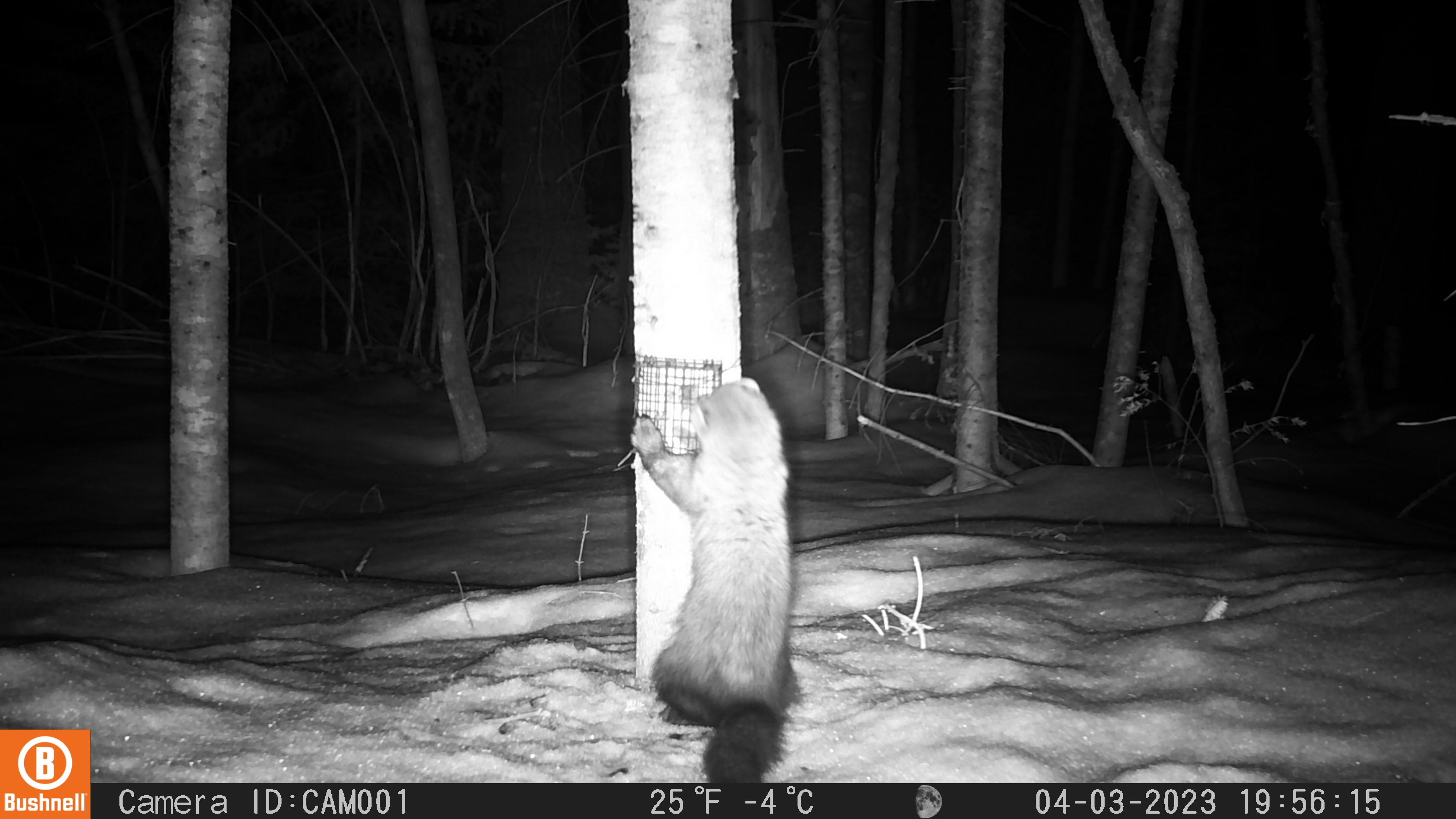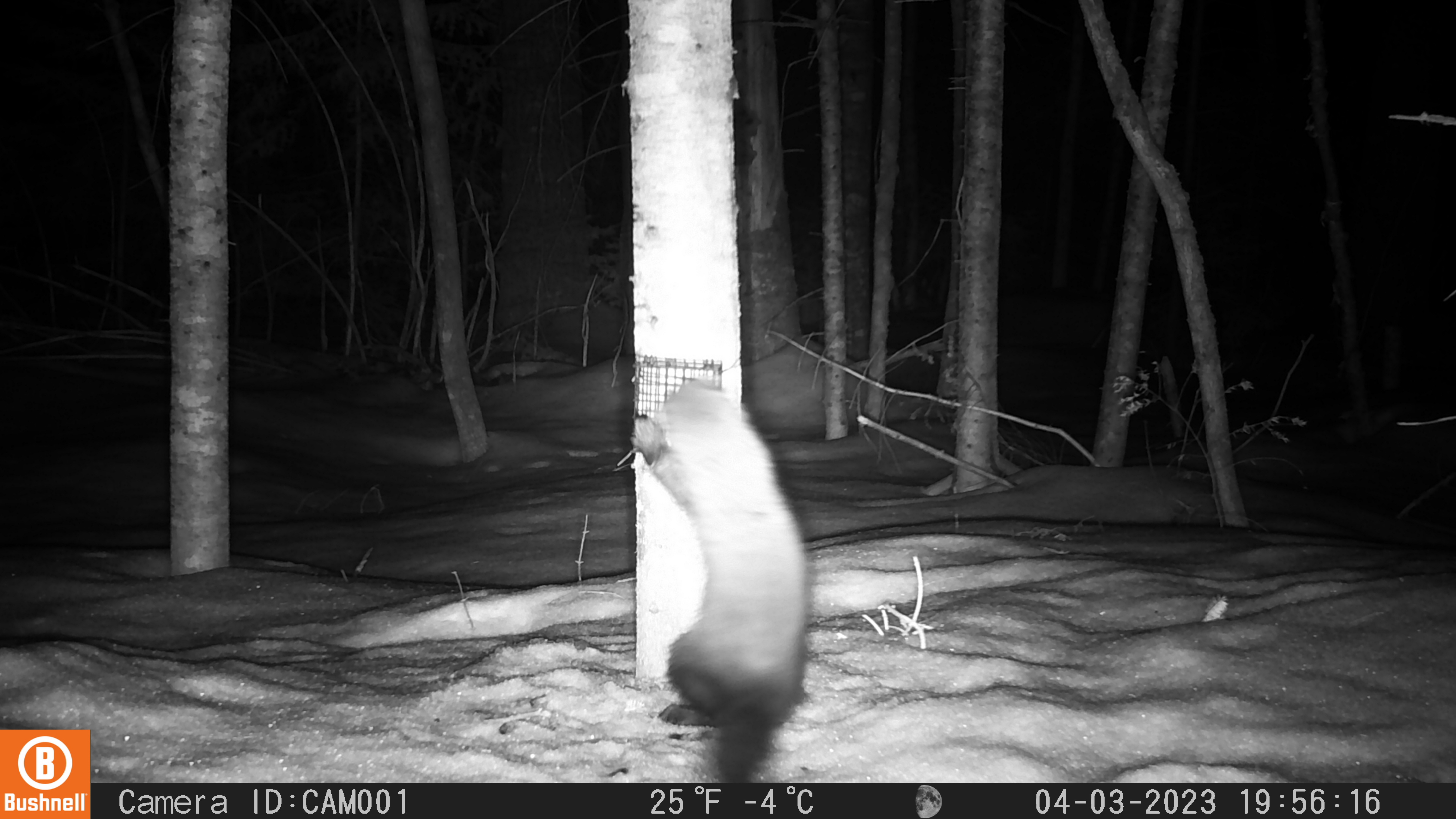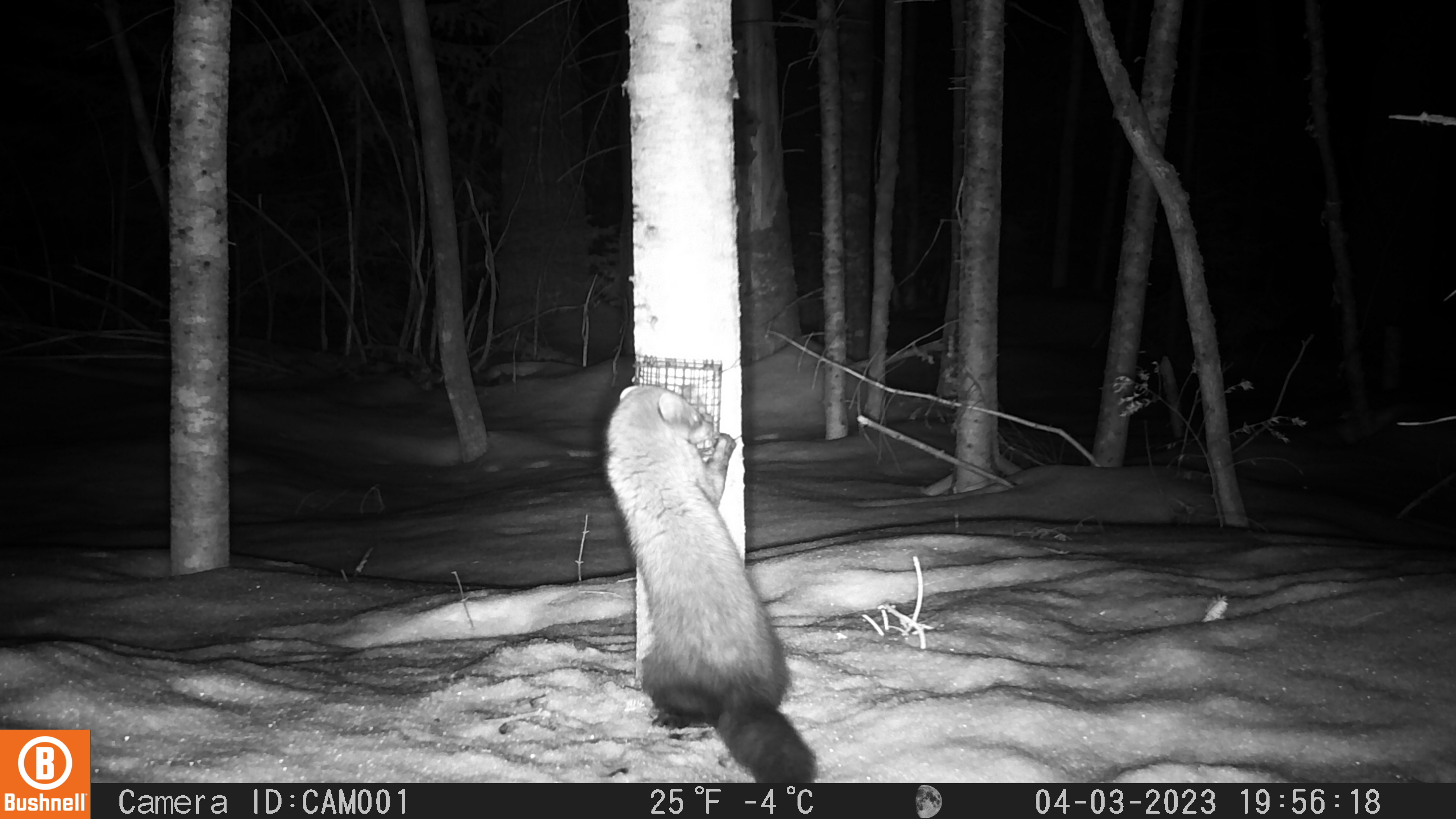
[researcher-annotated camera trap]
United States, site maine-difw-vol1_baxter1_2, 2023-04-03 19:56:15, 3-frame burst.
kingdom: Animalia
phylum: Chordata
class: Mammalia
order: Carnivora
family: Mustelidae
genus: Pekania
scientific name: Pekania pennanti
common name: fisher